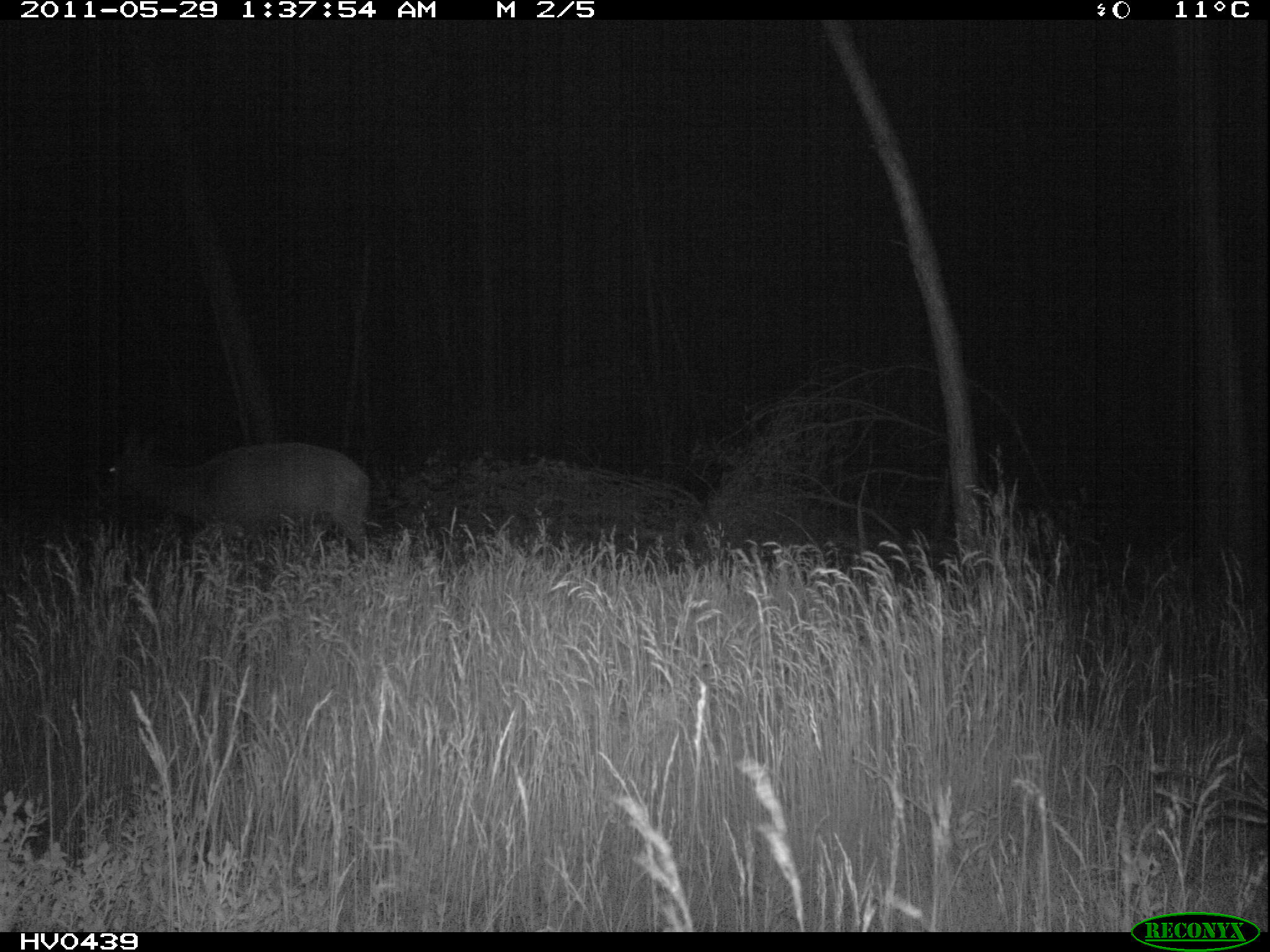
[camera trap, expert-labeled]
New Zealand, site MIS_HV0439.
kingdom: Animalia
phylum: Chordata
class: Mammalia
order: Artiodactyla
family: Cervidae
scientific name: Cervidae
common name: deer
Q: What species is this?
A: Deer (Cervidae).